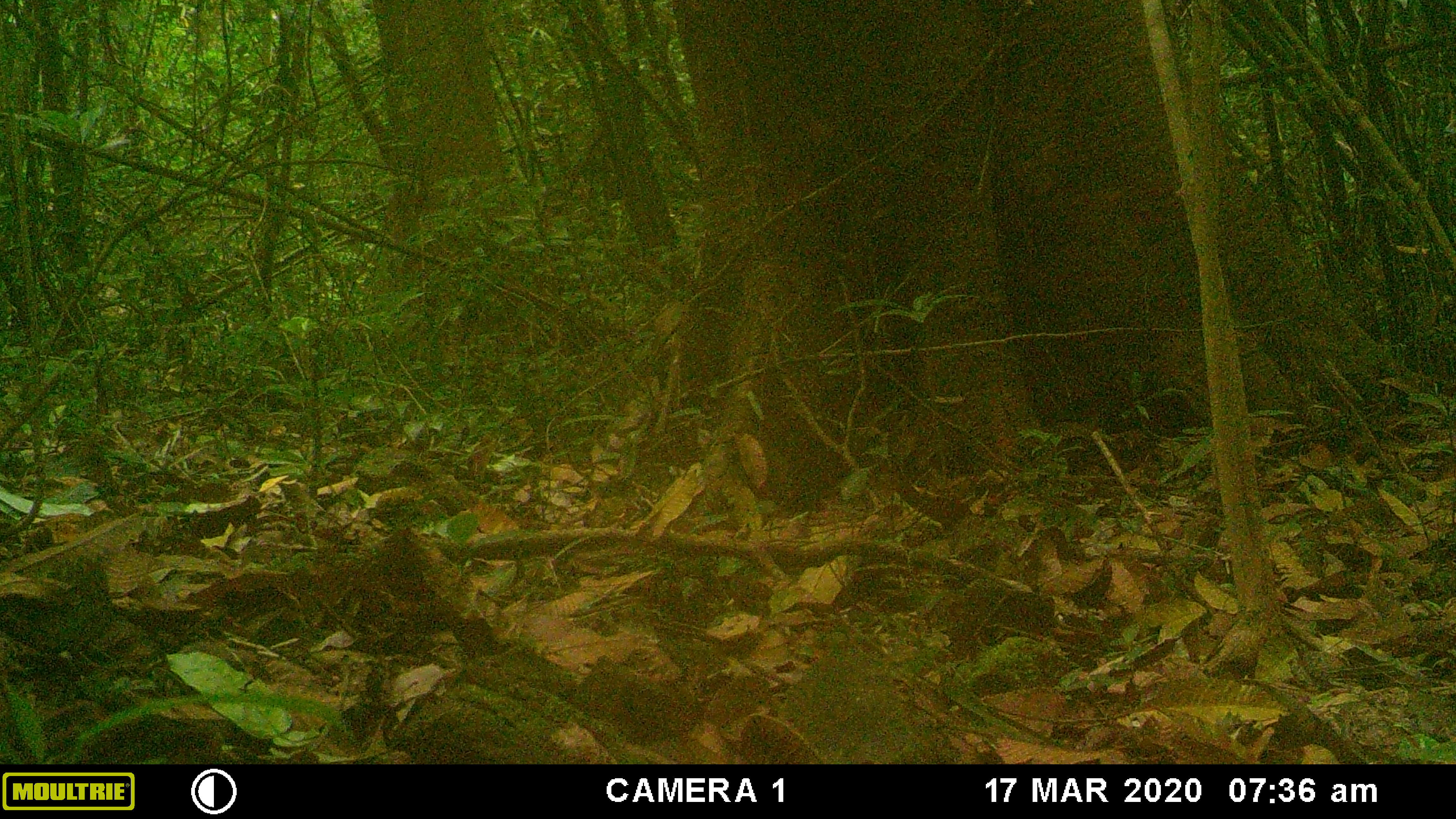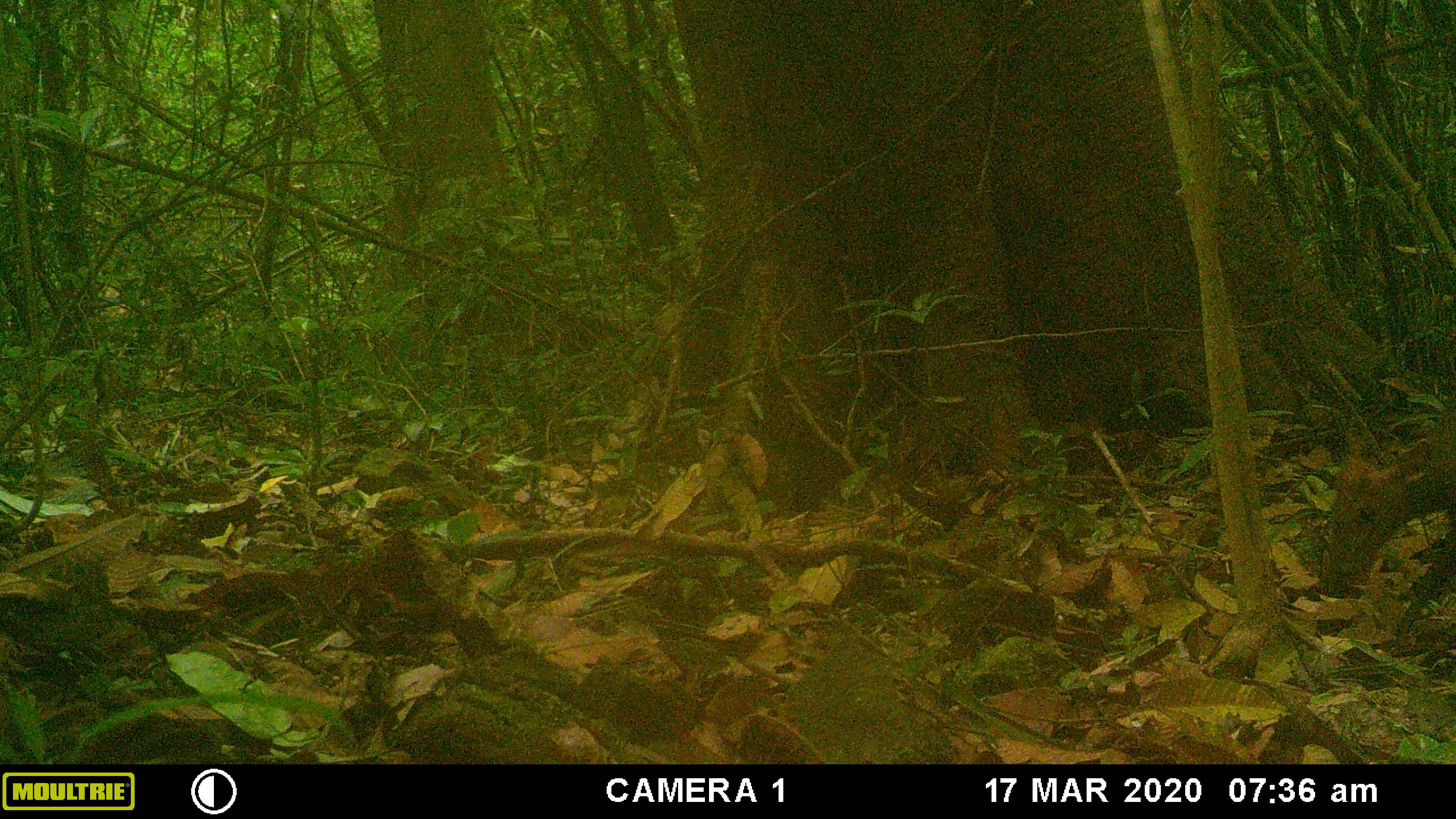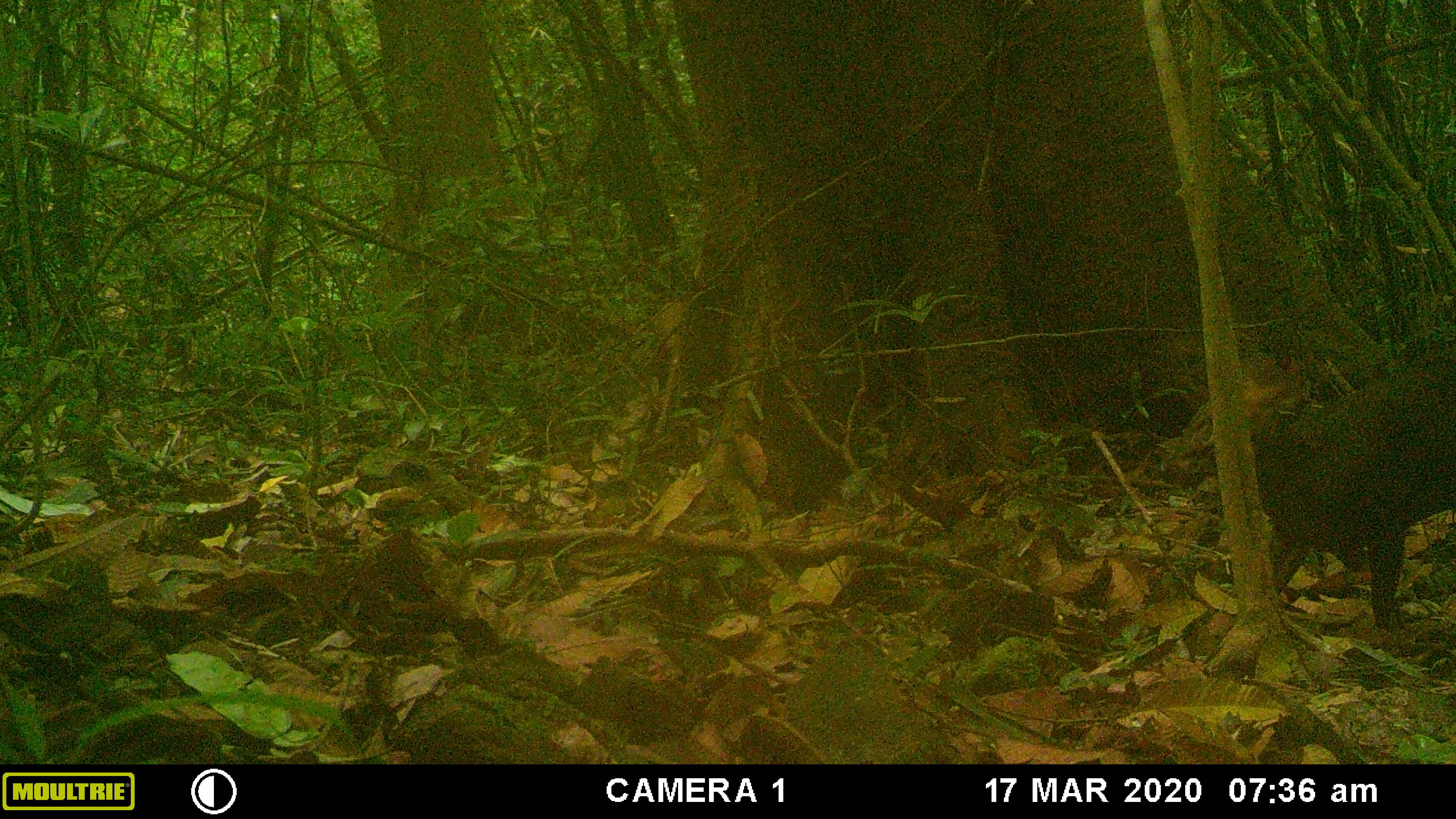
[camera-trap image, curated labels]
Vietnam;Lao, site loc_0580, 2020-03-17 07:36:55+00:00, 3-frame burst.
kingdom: Animalia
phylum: Chordata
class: Mammalia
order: Artiodactyla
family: Cervidae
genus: Muntiacus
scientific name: Muntiacus rooseveltorum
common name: roosevelt's muntjac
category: roosevelts muntjac group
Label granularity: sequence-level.